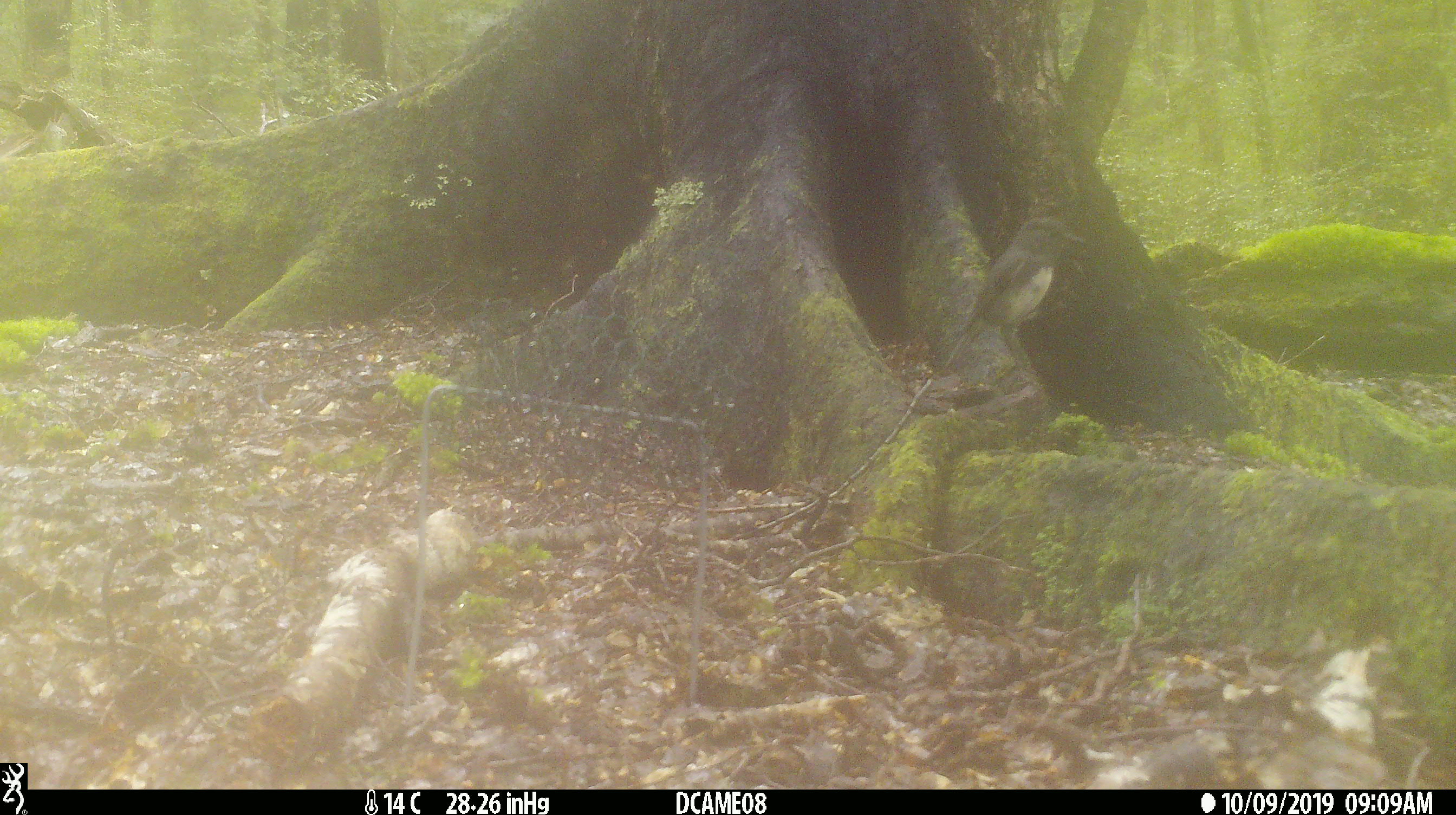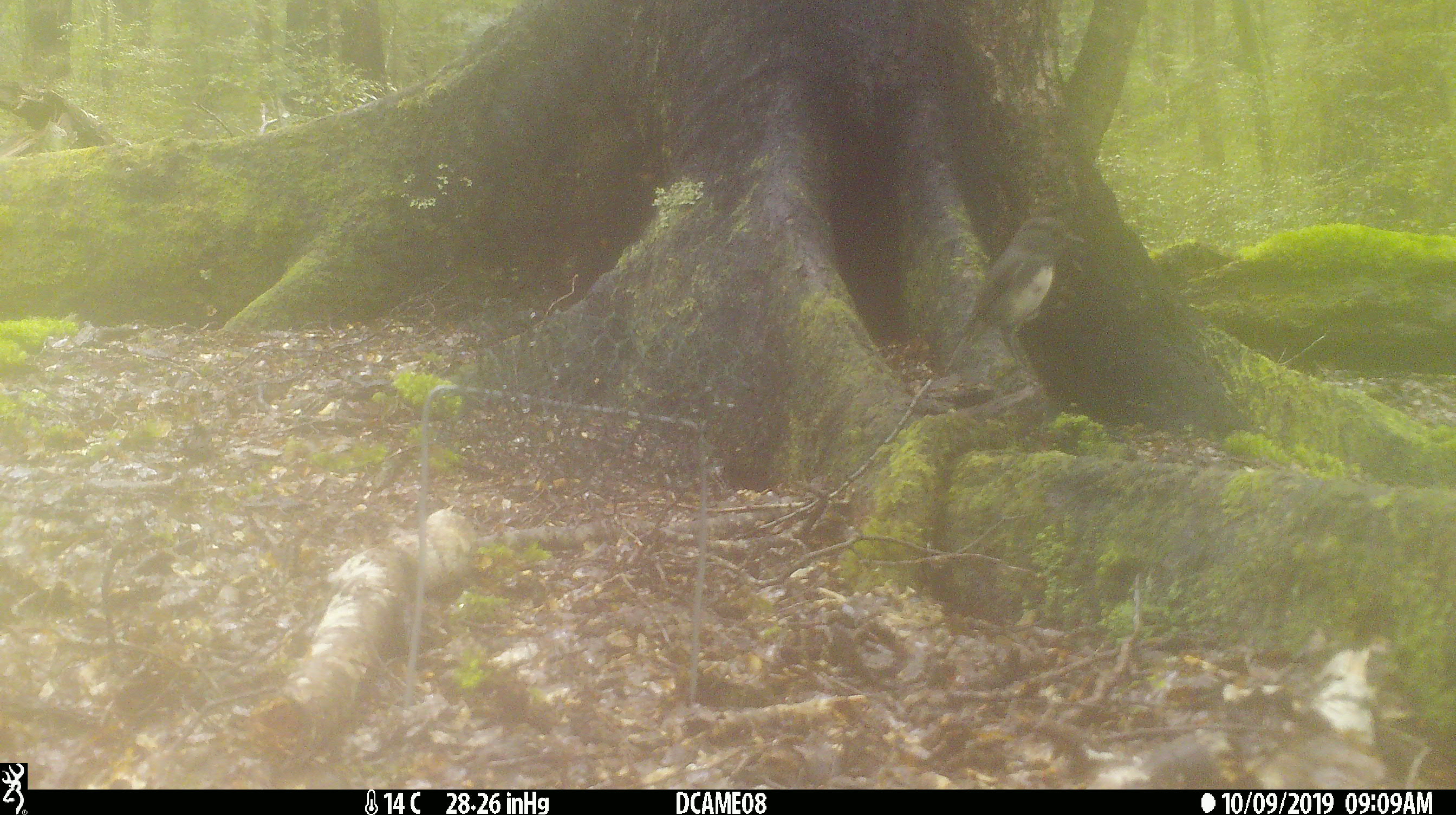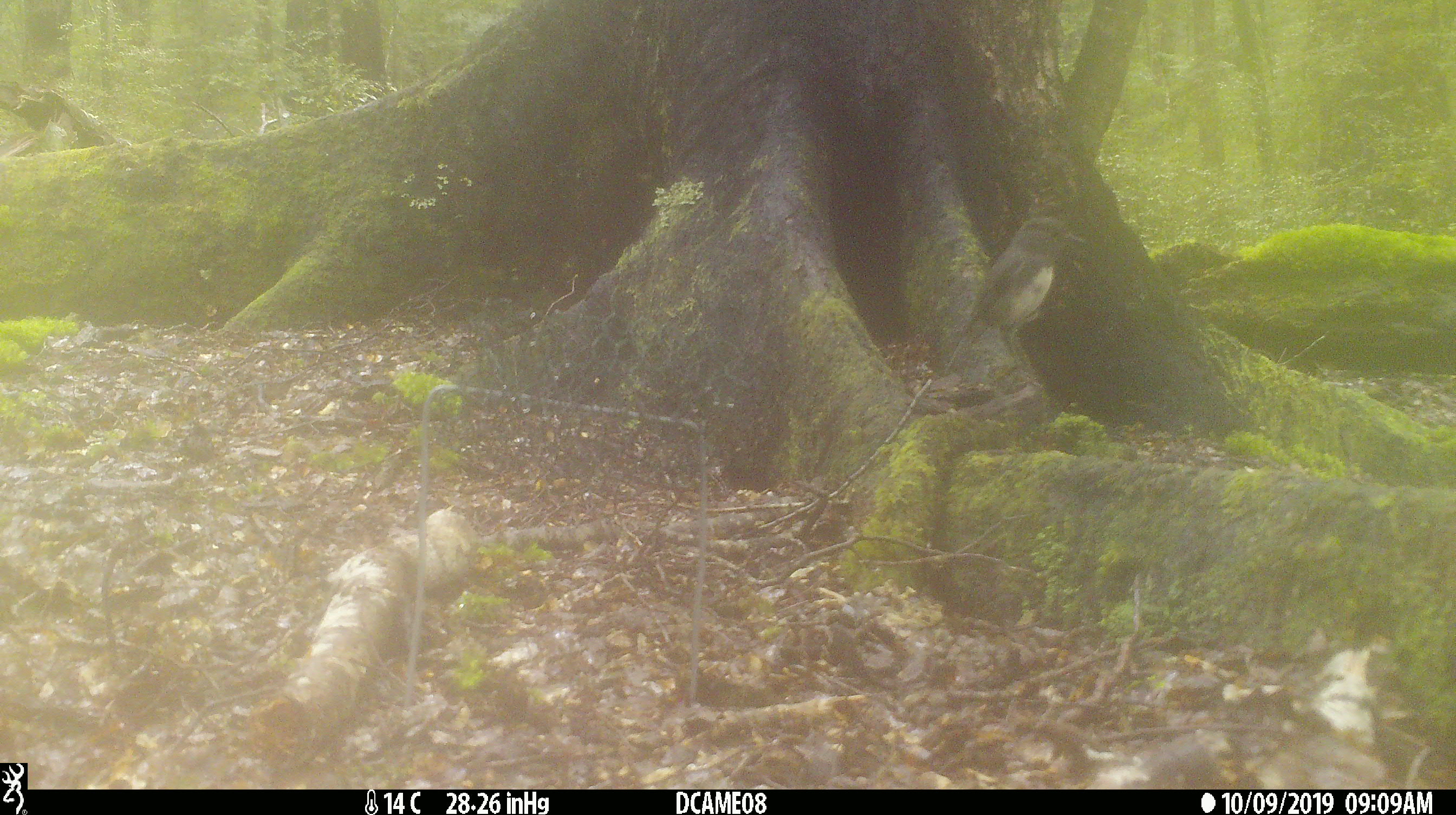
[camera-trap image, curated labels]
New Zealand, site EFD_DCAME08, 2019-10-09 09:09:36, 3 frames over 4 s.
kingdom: Animalia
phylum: Chordata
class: Aves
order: Passeriformes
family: Petroicidae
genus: Petroica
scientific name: Petroica australis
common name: new zealand robin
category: robin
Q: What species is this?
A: Robin (new zealand robin) (Petroica australis).